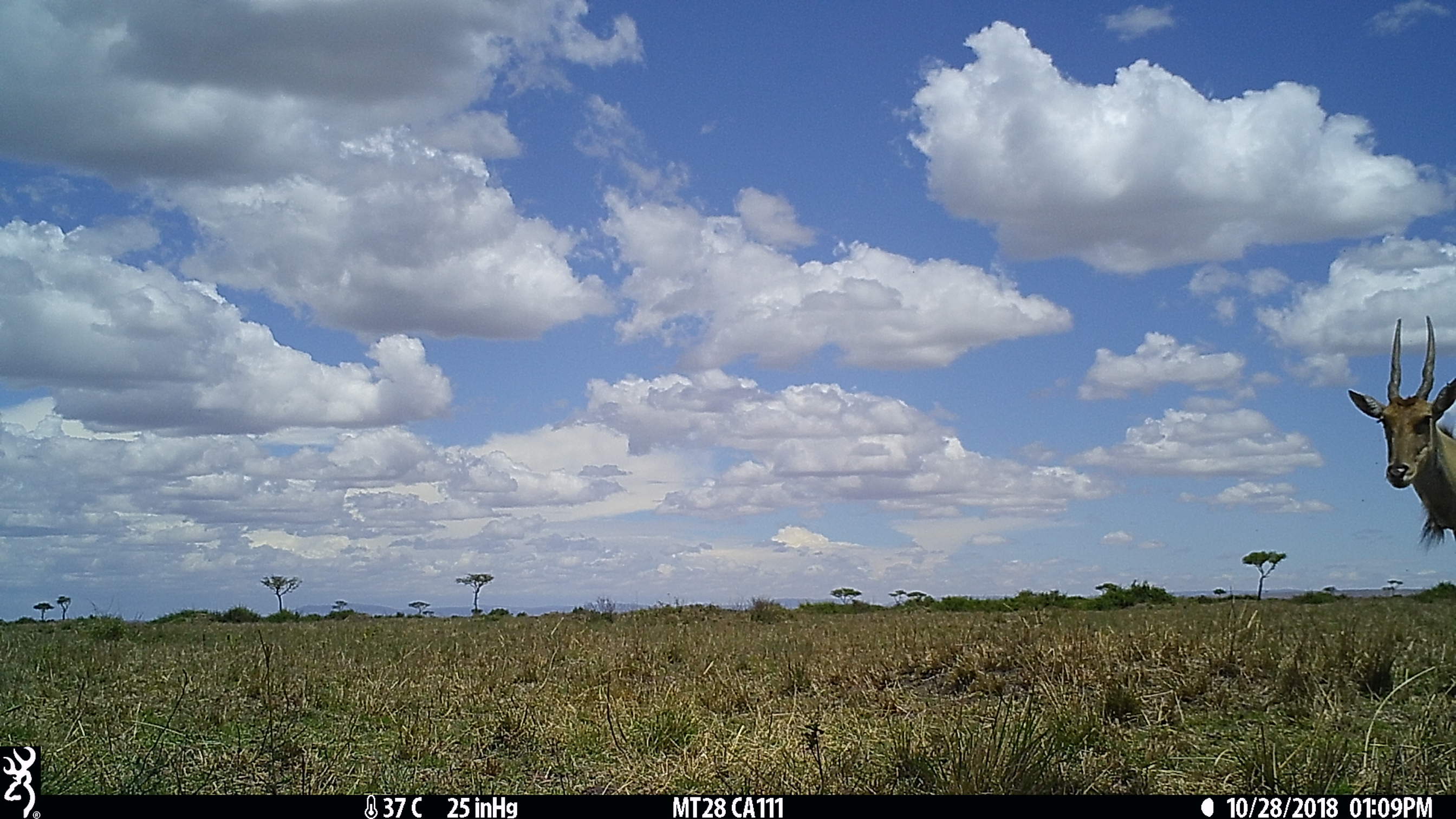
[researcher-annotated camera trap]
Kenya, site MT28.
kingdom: Animalia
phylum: Chordata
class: Mammalia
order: Artiodactyla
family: Bovidae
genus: Tragelaphus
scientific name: Tragelaphus oryx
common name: eland